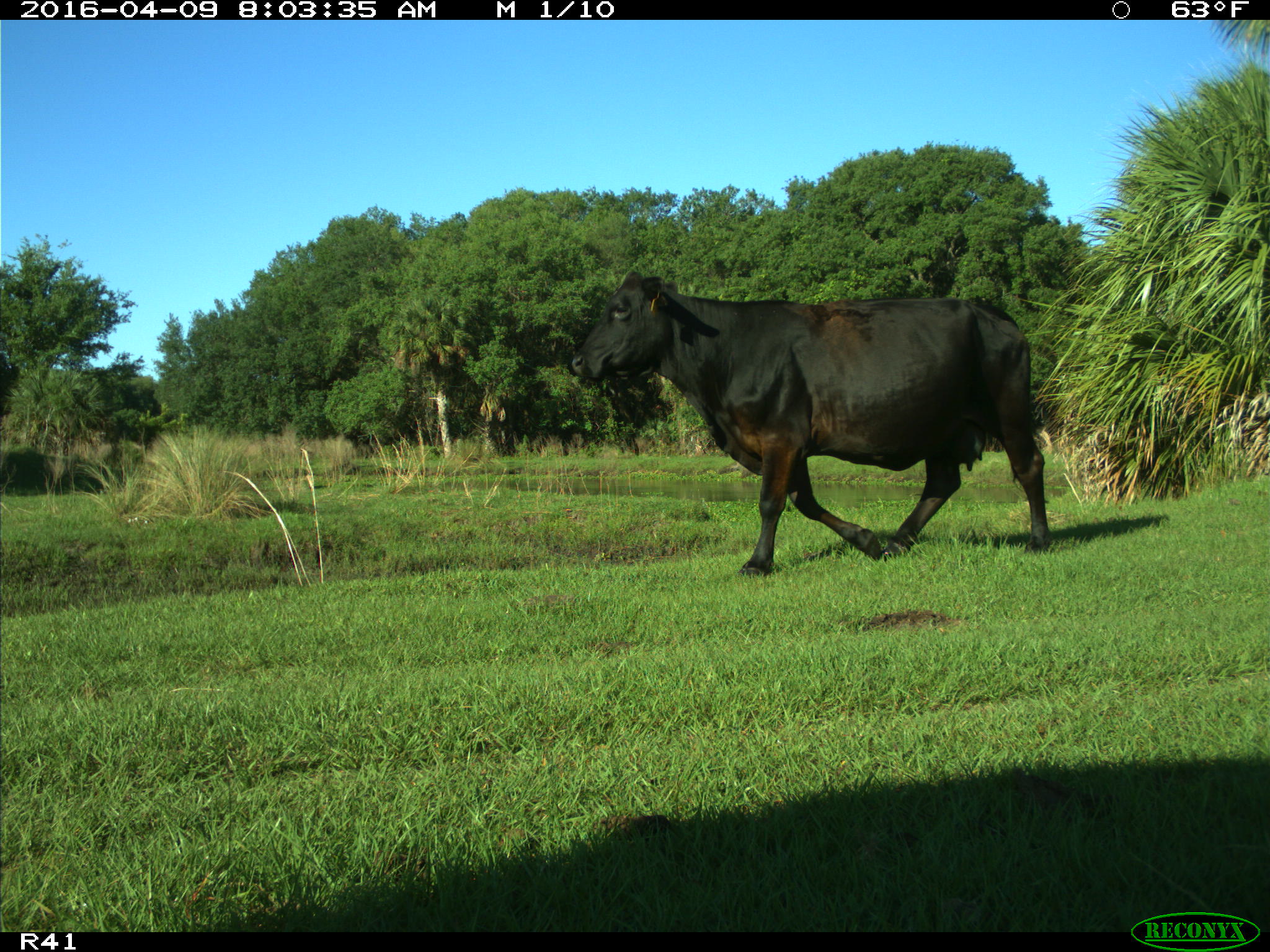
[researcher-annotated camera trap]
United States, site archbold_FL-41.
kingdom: Animalia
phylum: Chordata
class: Mammalia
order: Artiodactyla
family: Bovidae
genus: Bos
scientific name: Bos taurus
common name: domestic cow